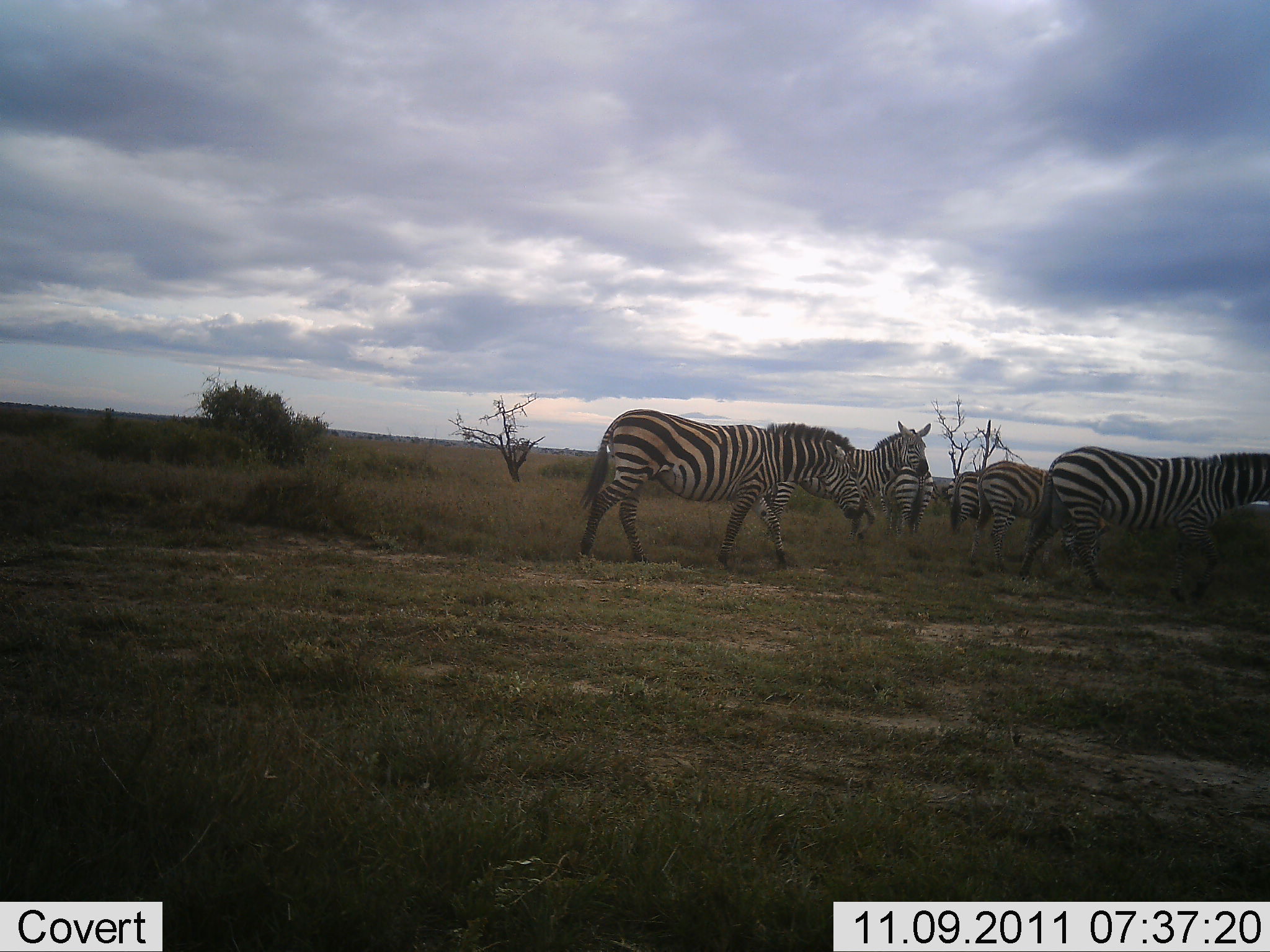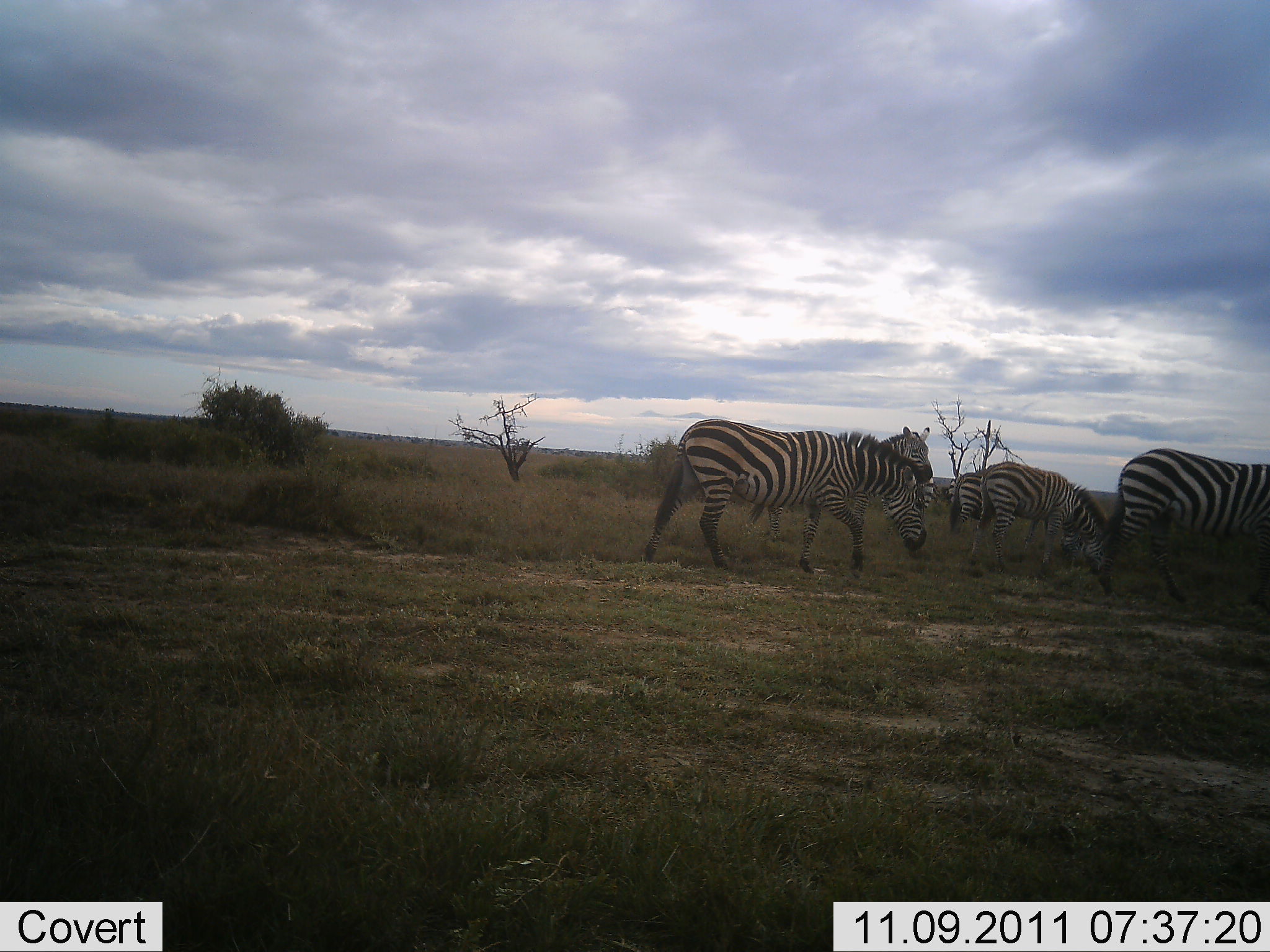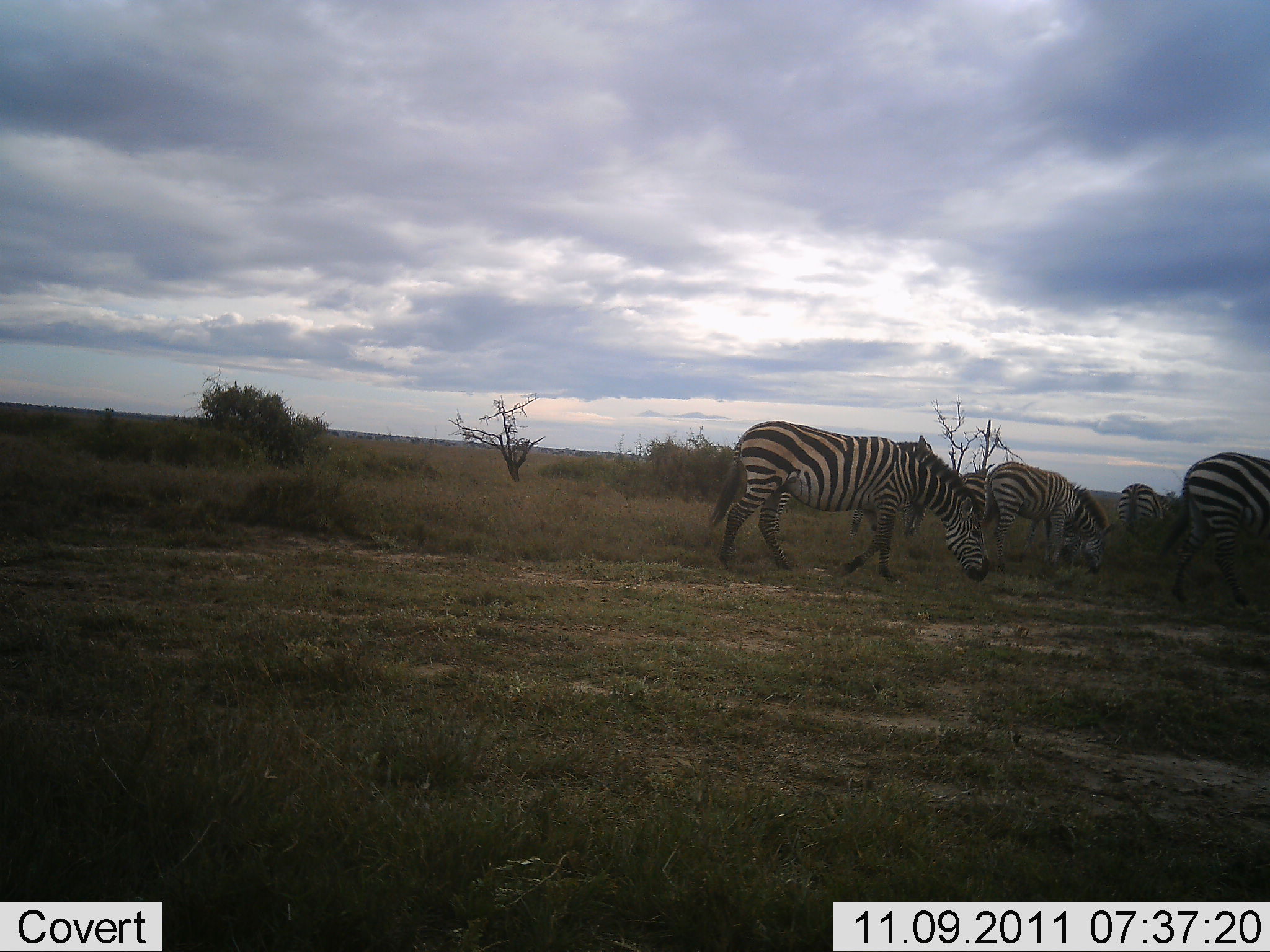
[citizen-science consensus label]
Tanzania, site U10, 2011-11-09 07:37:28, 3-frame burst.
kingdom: Animalia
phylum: Chordata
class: Mammalia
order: Perissodactyla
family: Equidae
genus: Equus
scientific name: Equus quagga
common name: plains zebra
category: zebra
Zebra (plains zebra) (Equus quagga), count 6. Behavior (volunteer vote fractions): standing 23%, resting 0%, moving 77%, interacting 0%. Young present (vote fraction): 0%. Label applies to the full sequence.